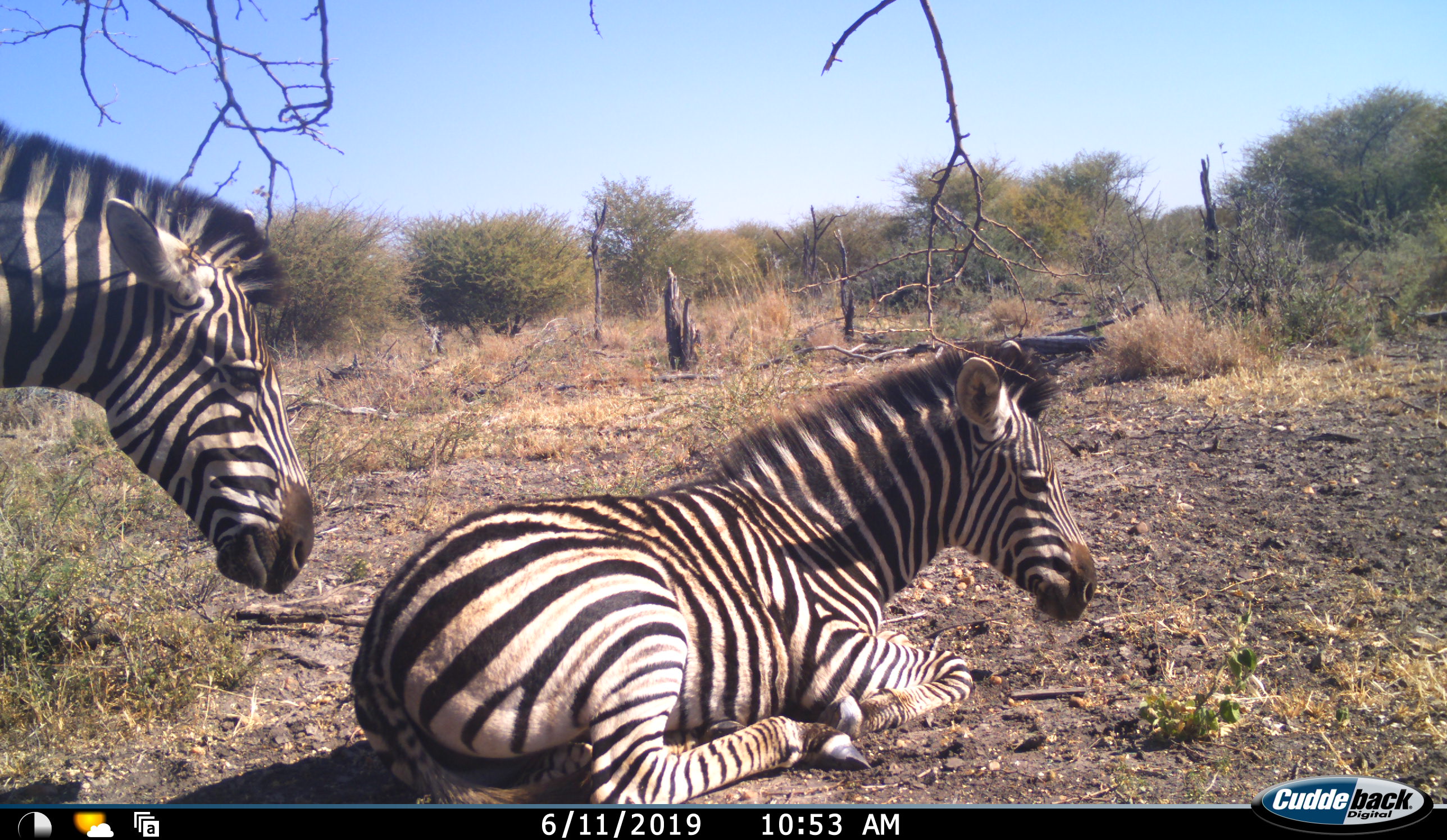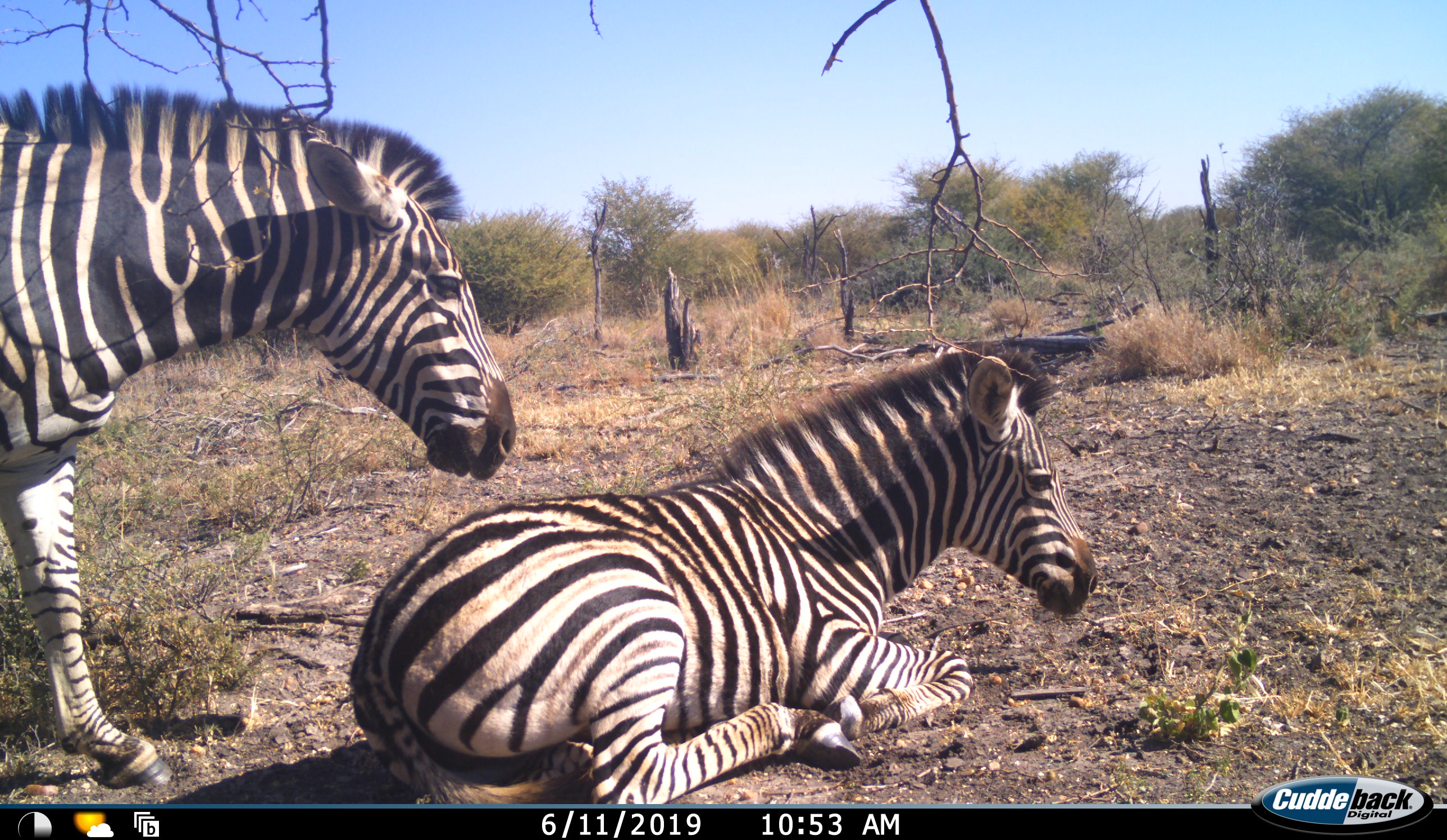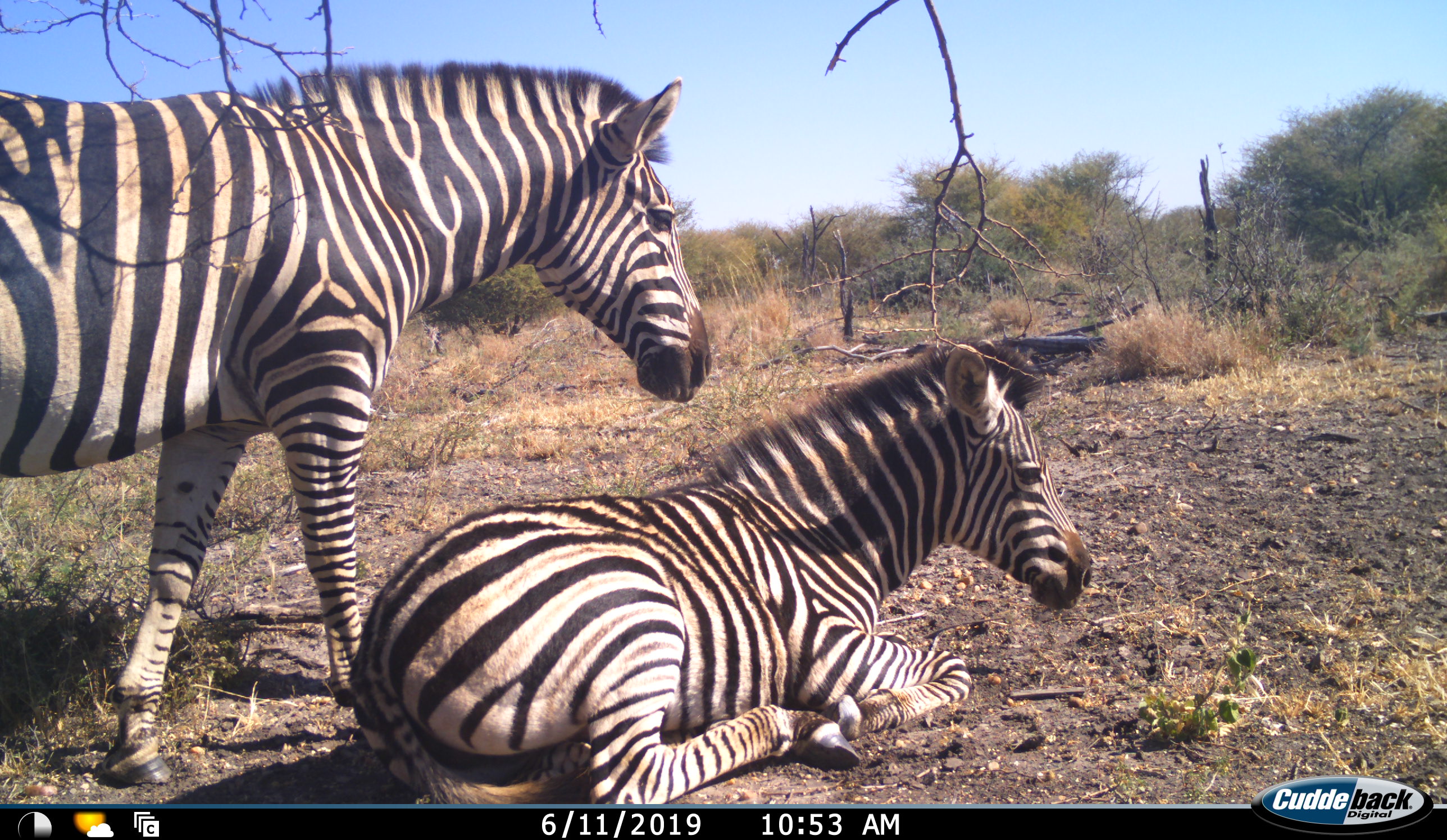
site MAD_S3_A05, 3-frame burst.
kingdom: Animalia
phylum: Chordata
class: Mammalia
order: Perissodactyla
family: Equidae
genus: Equus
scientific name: Equus quagga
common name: plains zebra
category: zebraplains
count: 2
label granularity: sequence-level